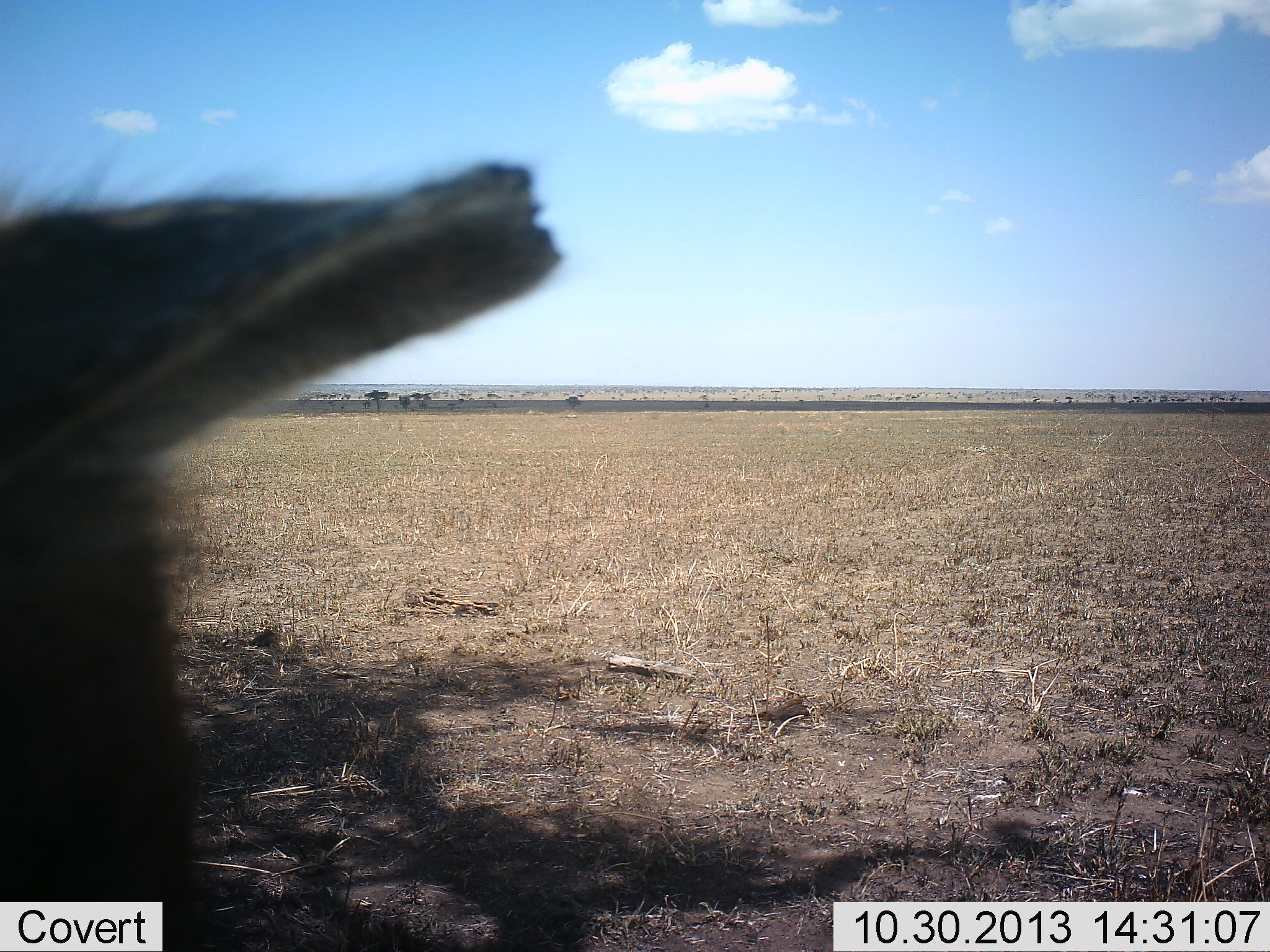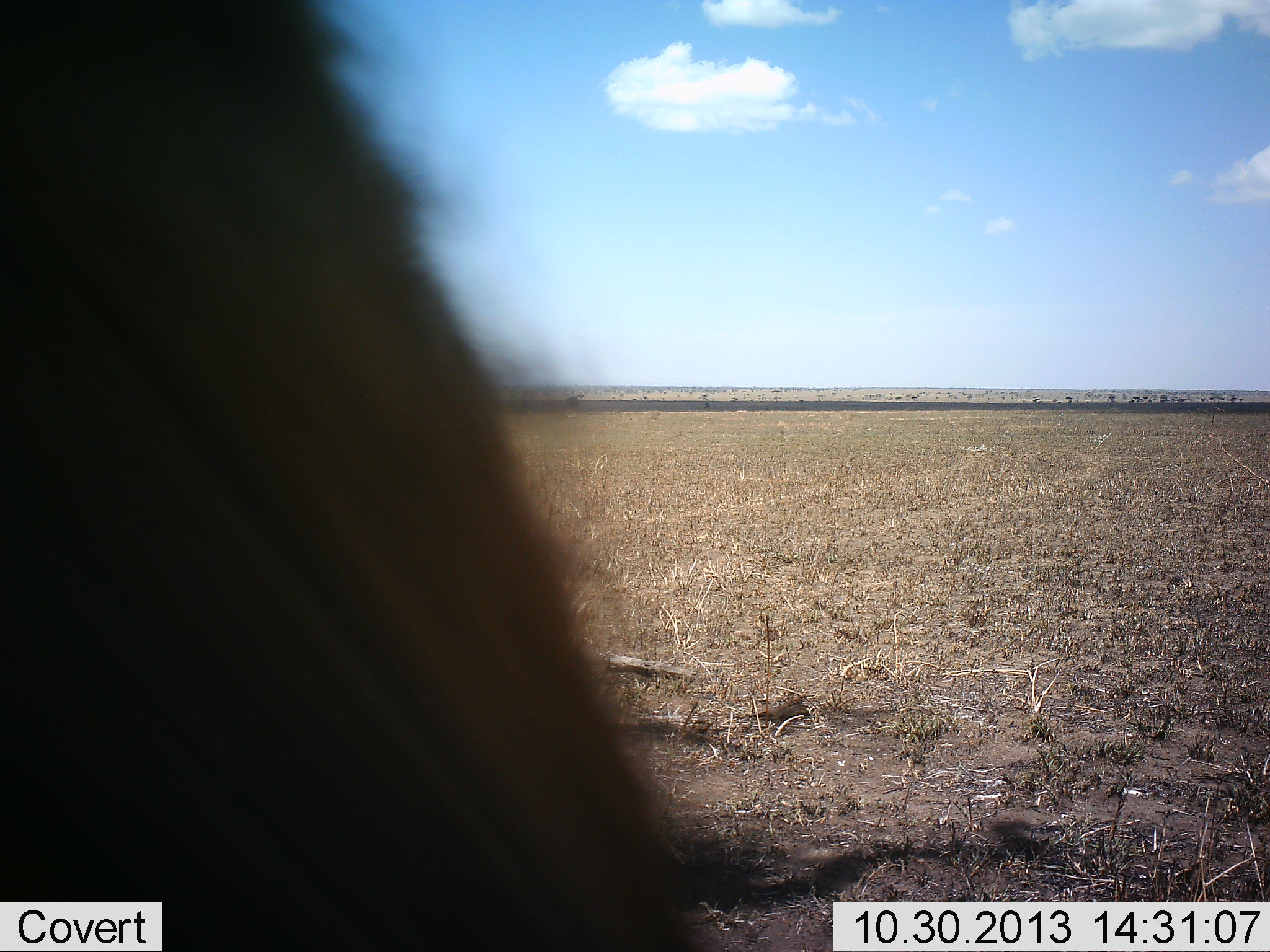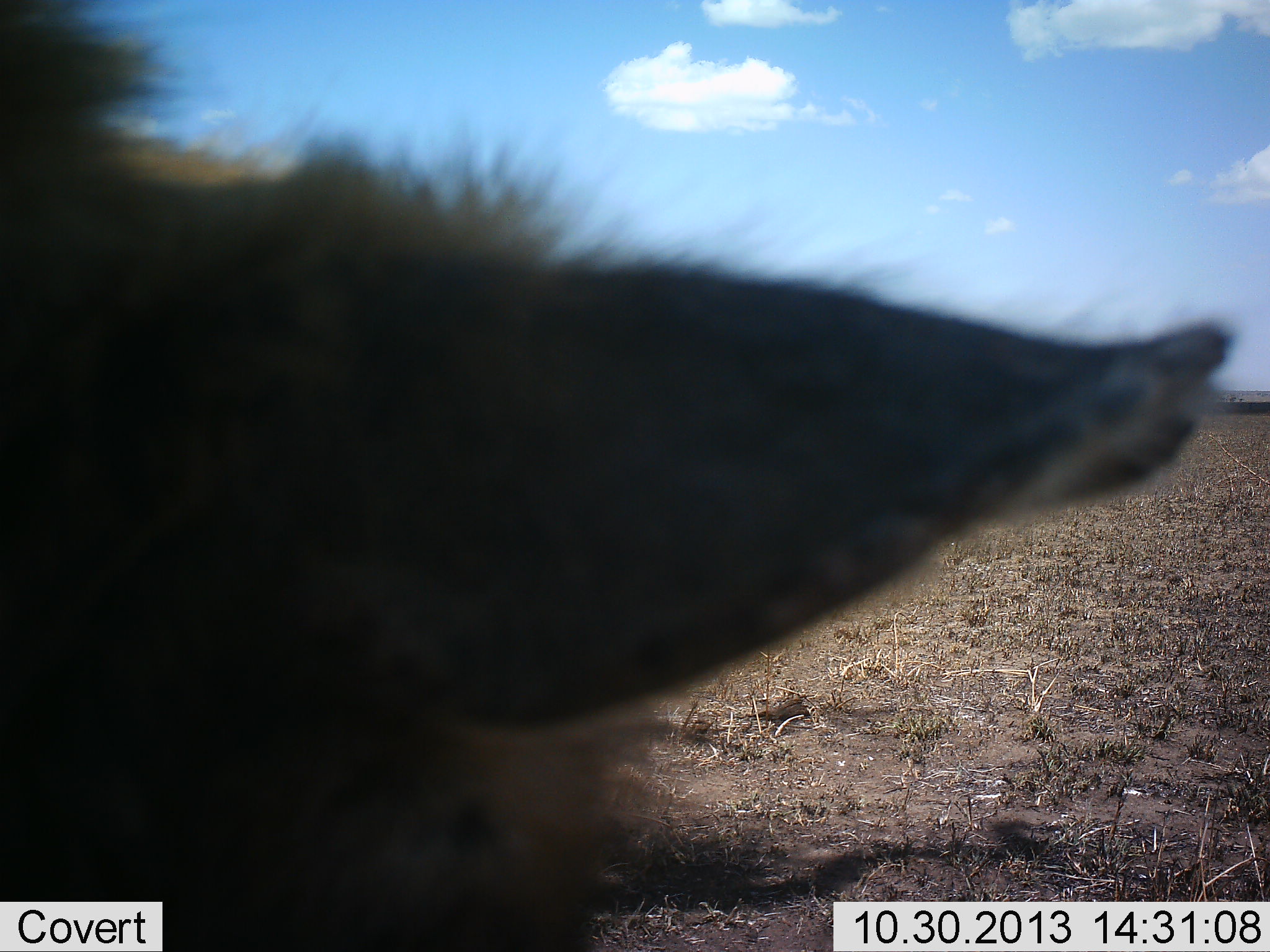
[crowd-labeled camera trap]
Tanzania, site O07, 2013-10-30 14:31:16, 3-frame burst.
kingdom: Animalia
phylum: Chordata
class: Mammalia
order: Artiodactyla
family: Bovidae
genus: Eudorcas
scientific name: Eudorcas thomsonii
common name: thomson's gazelle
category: gazellethomsons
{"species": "gazellethomsons (thomson's gazelle) (Eudorcas thomsonii)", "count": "1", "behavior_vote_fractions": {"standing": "100%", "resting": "0%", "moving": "0%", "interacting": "0%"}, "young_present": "0%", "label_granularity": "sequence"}